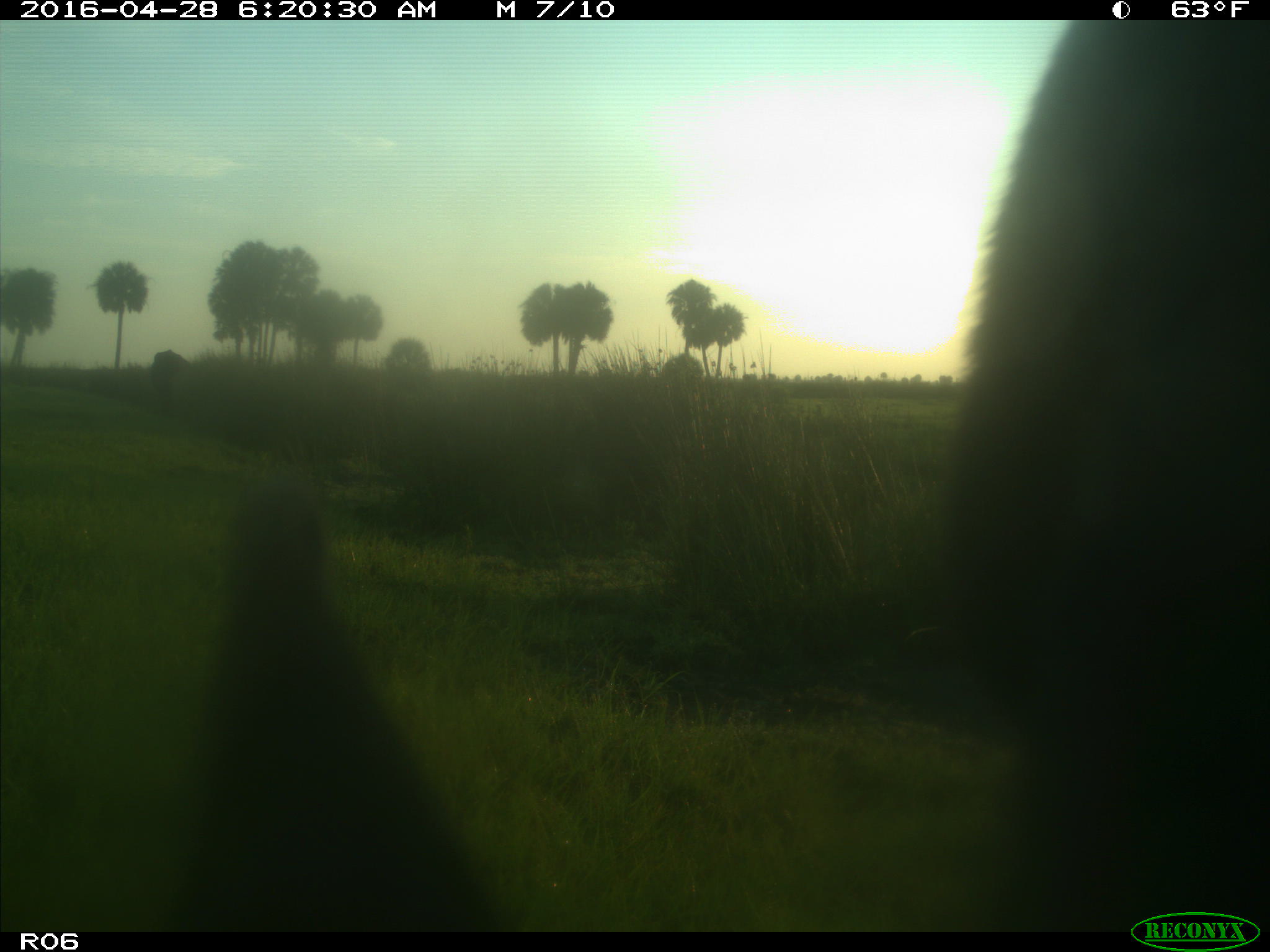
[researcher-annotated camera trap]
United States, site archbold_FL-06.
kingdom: Animalia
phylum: Chordata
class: Mammalia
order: Artiodactyla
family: Bovidae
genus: Bos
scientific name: Bos taurus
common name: domestic cow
Bos taurus (domestic cow).